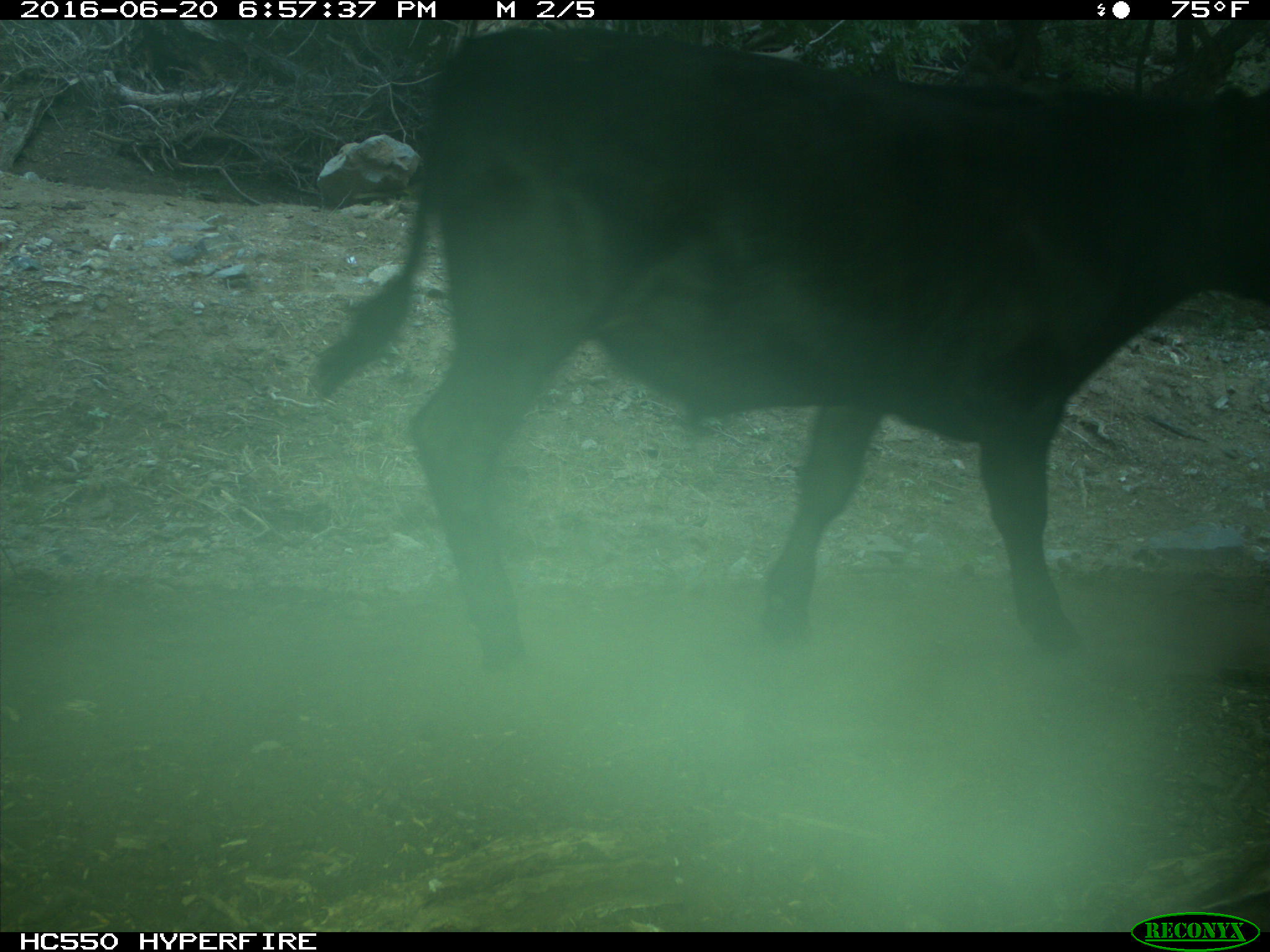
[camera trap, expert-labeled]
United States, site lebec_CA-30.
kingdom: Animalia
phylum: Chordata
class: Mammalia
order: Artiodactyla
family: Bovidae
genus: Bos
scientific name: Bos taurus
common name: domestic cow